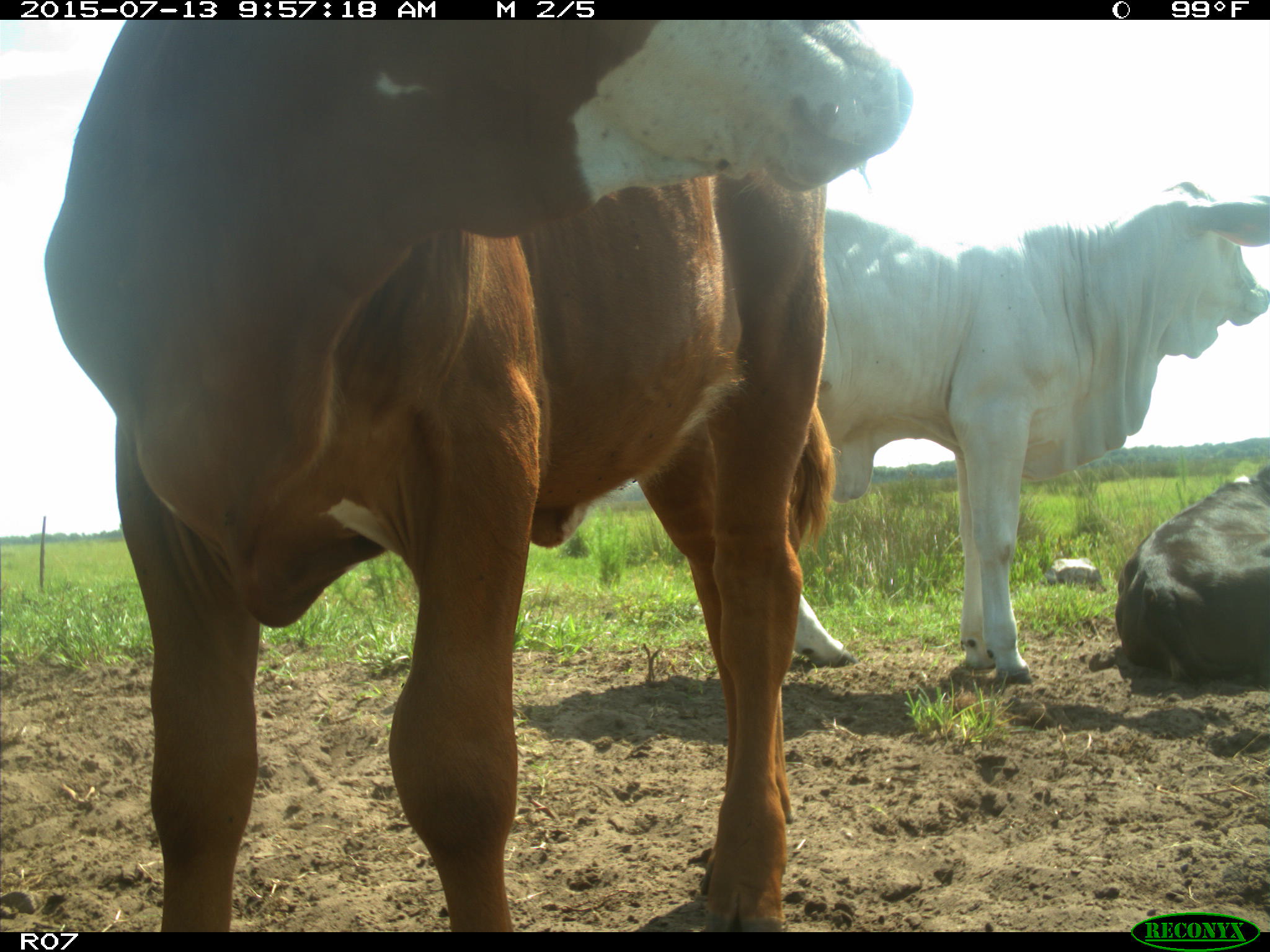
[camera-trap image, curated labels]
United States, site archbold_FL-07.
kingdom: Animalia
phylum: Chordata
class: Mammalia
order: Artiodactyla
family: Bovidae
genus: Bos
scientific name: Bos taurus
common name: domestic cow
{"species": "Bos taurus (domestic cow)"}